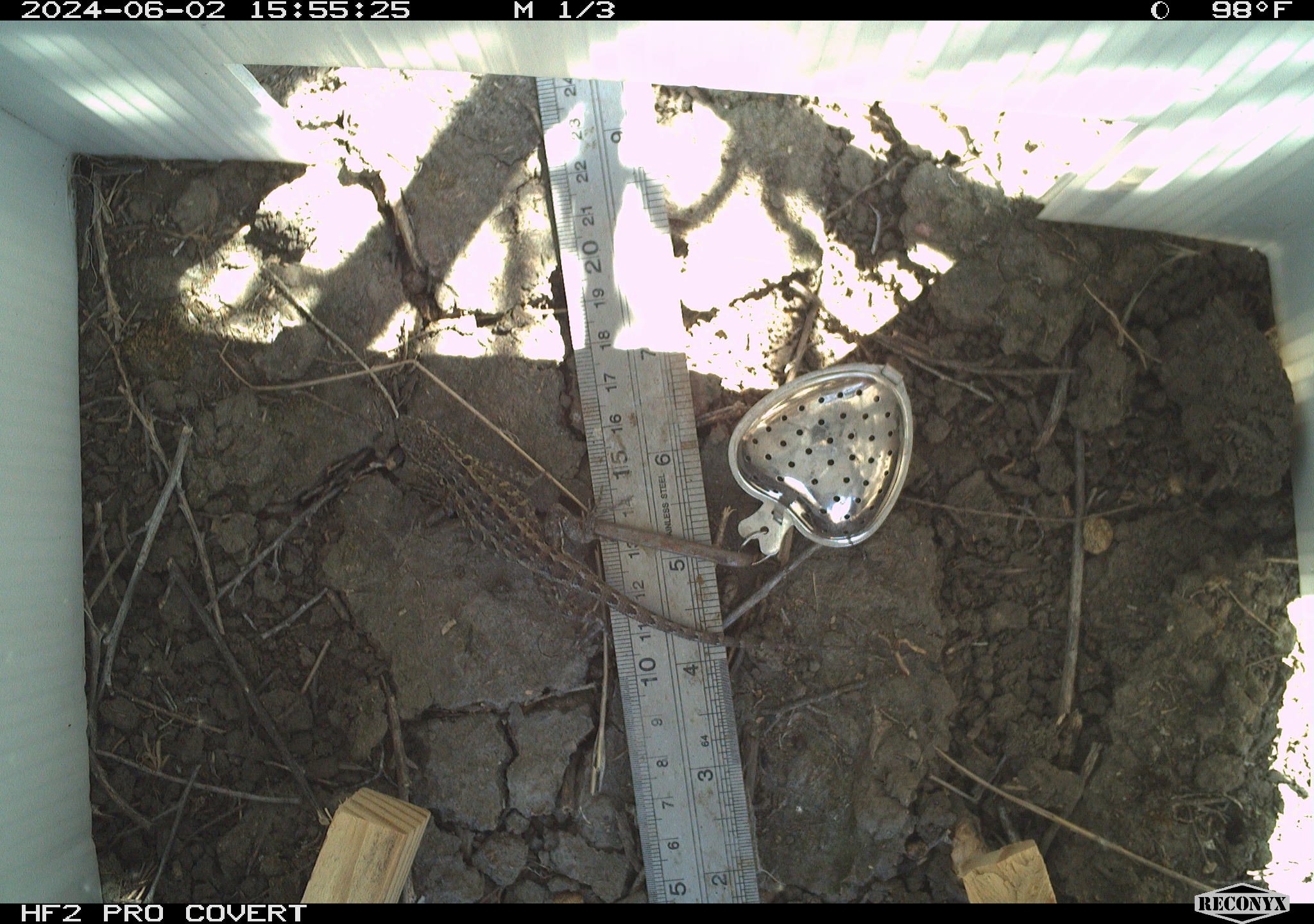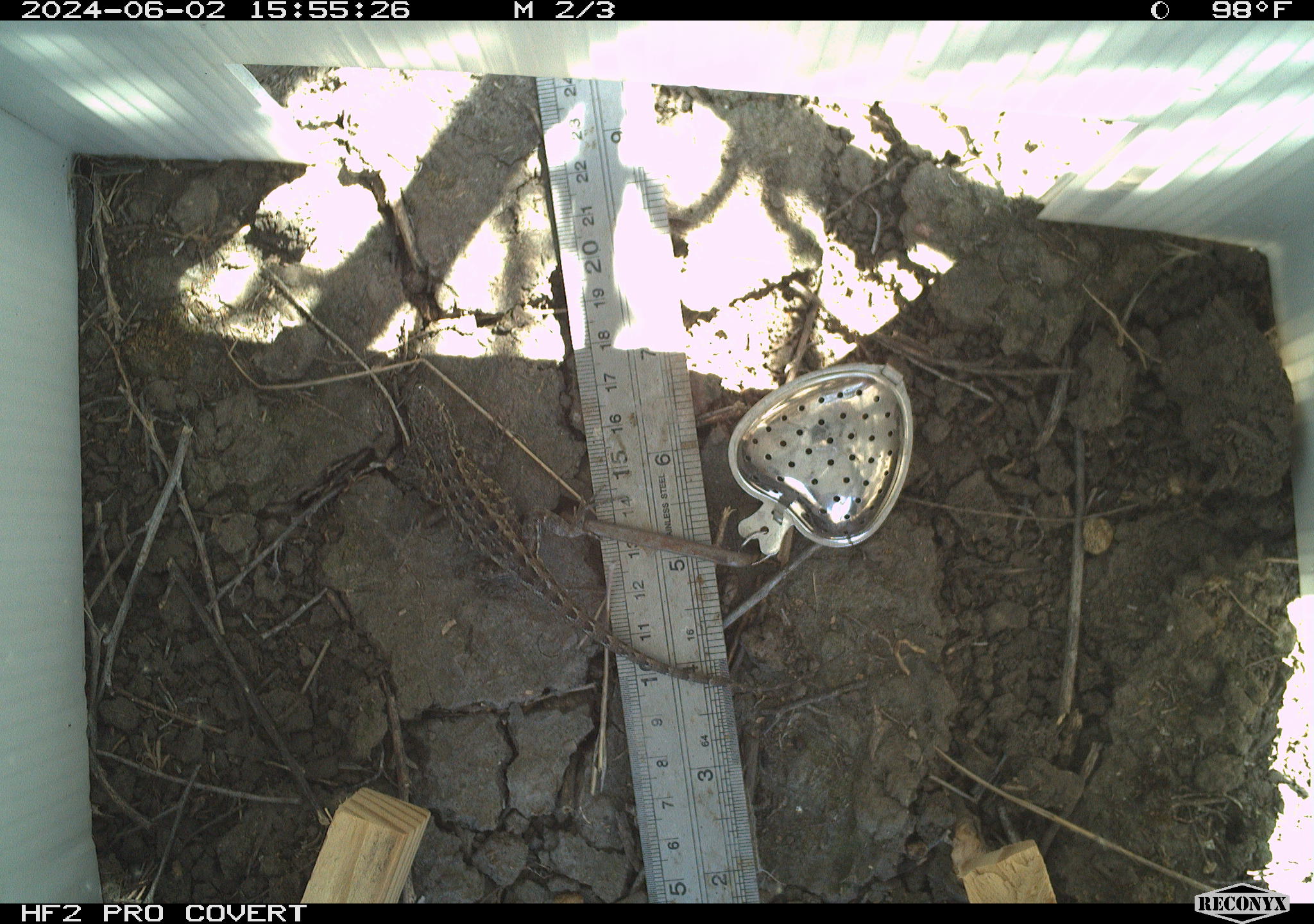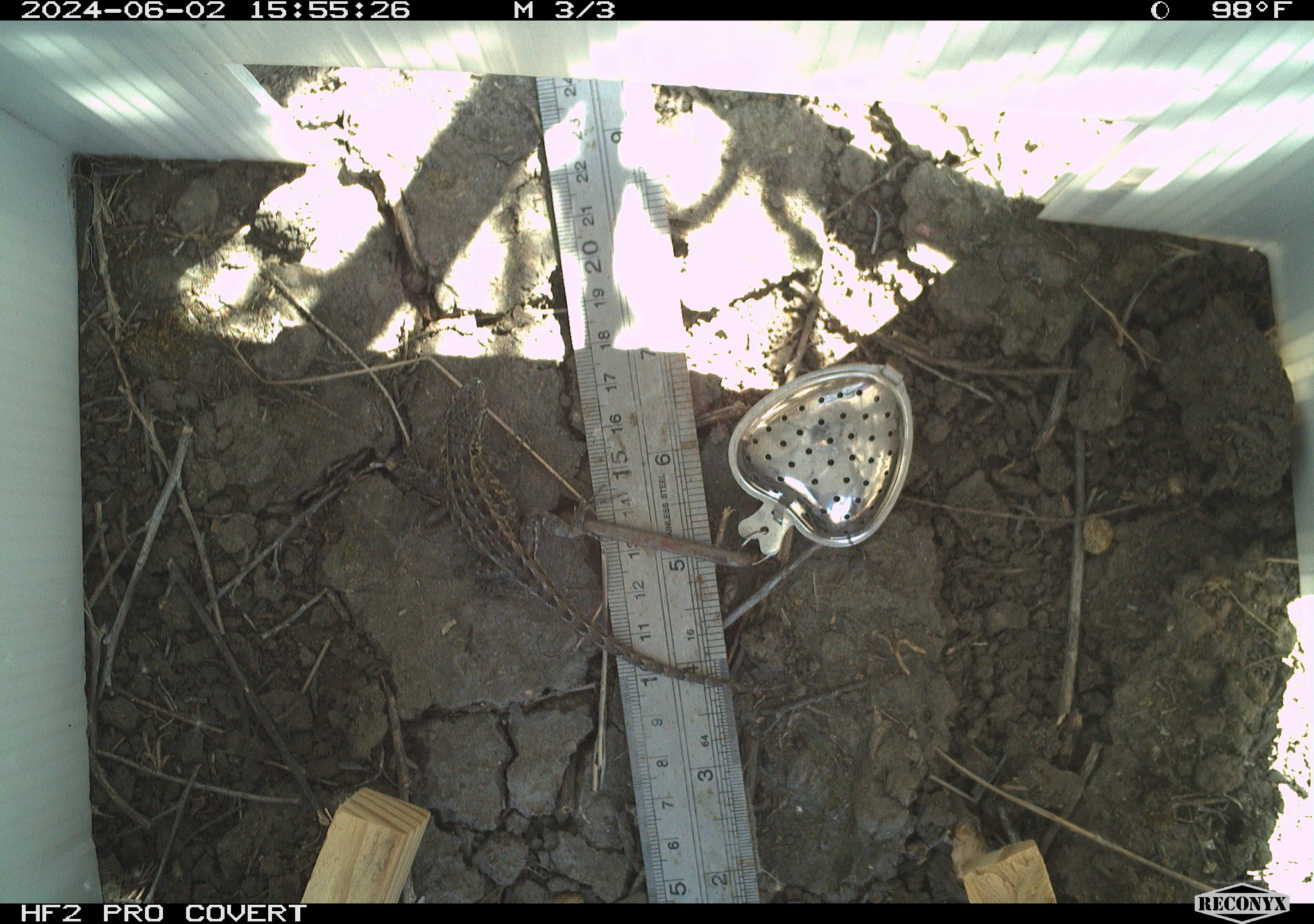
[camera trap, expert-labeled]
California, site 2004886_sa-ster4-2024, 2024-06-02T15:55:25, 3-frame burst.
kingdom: Animalia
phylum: Chordata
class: Reptilia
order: Squamata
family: Phrynosomatidae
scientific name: Phrynosomatidae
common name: phrynosomatid lizards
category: phrynosomatidae family